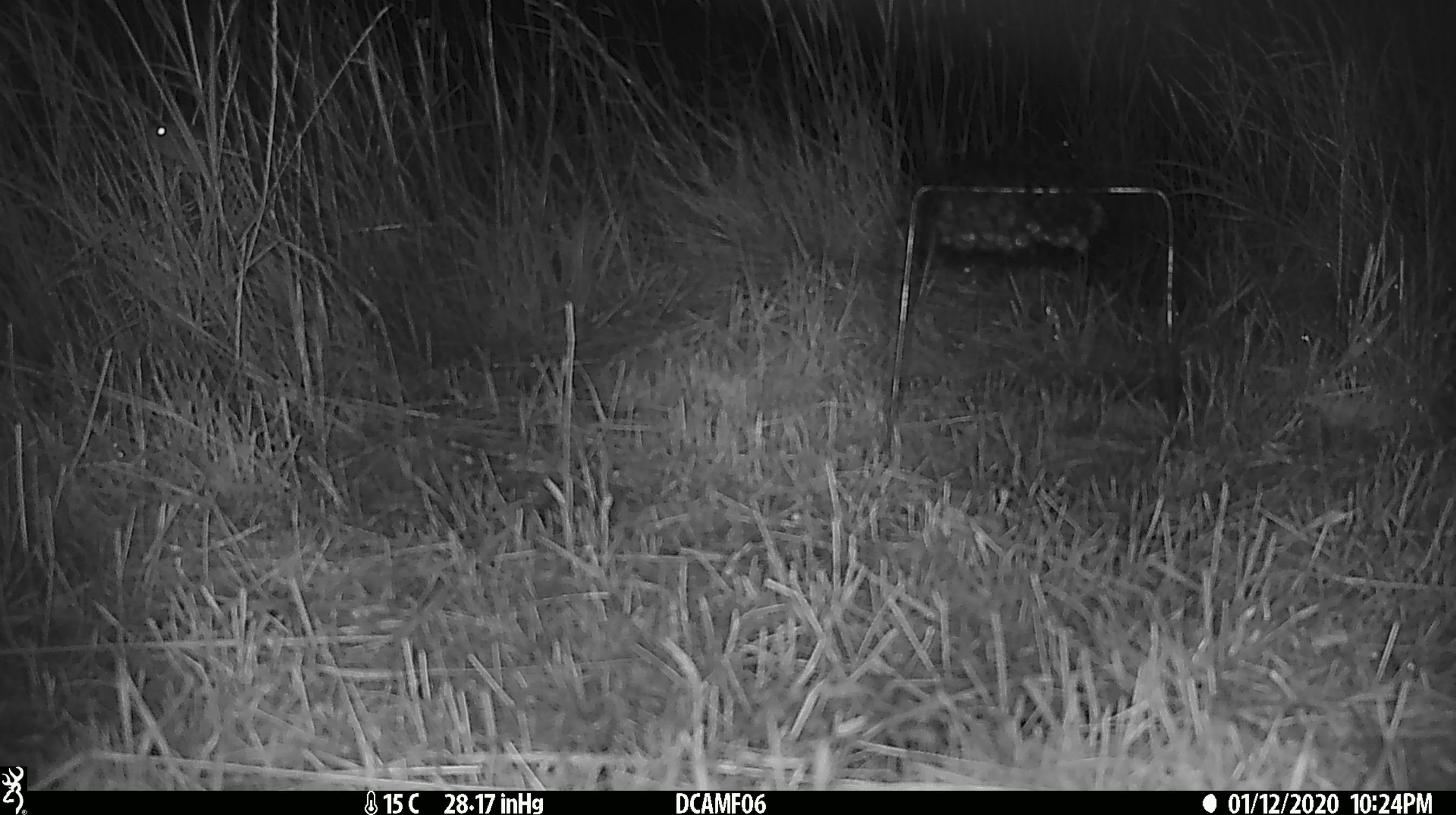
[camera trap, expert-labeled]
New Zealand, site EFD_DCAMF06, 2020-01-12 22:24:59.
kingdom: Animalia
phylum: Chordata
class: Mammalia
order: Rodentia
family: Muridae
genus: Mus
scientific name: Mus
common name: mouse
Mouse (Mus).